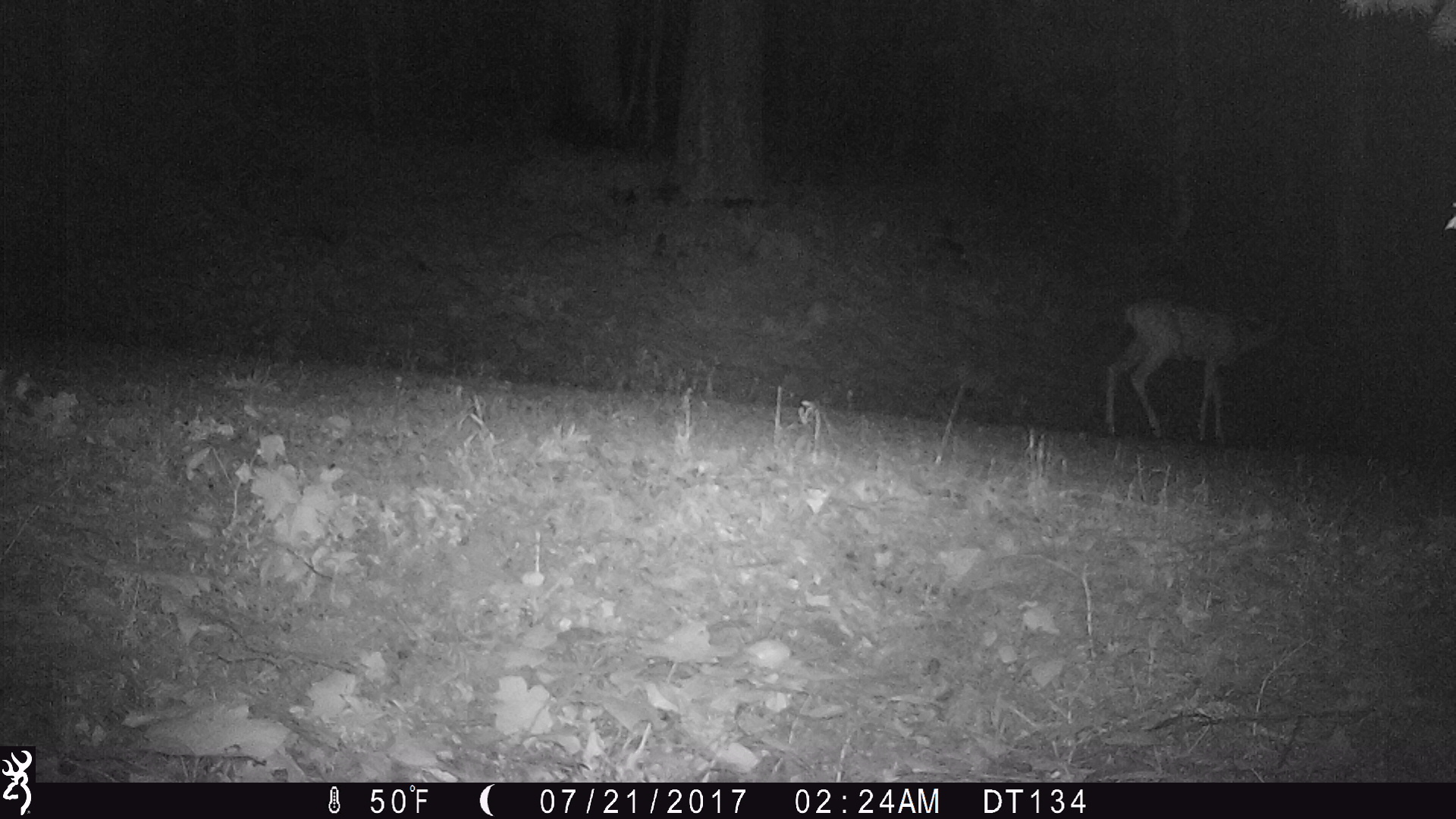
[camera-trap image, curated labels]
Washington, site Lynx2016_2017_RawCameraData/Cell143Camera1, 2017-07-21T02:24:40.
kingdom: Animalia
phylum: Chordata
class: Mammalia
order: Artiodactyla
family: Cervidae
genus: Odocoileus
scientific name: Odocoileus hemionus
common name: mule deer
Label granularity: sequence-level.